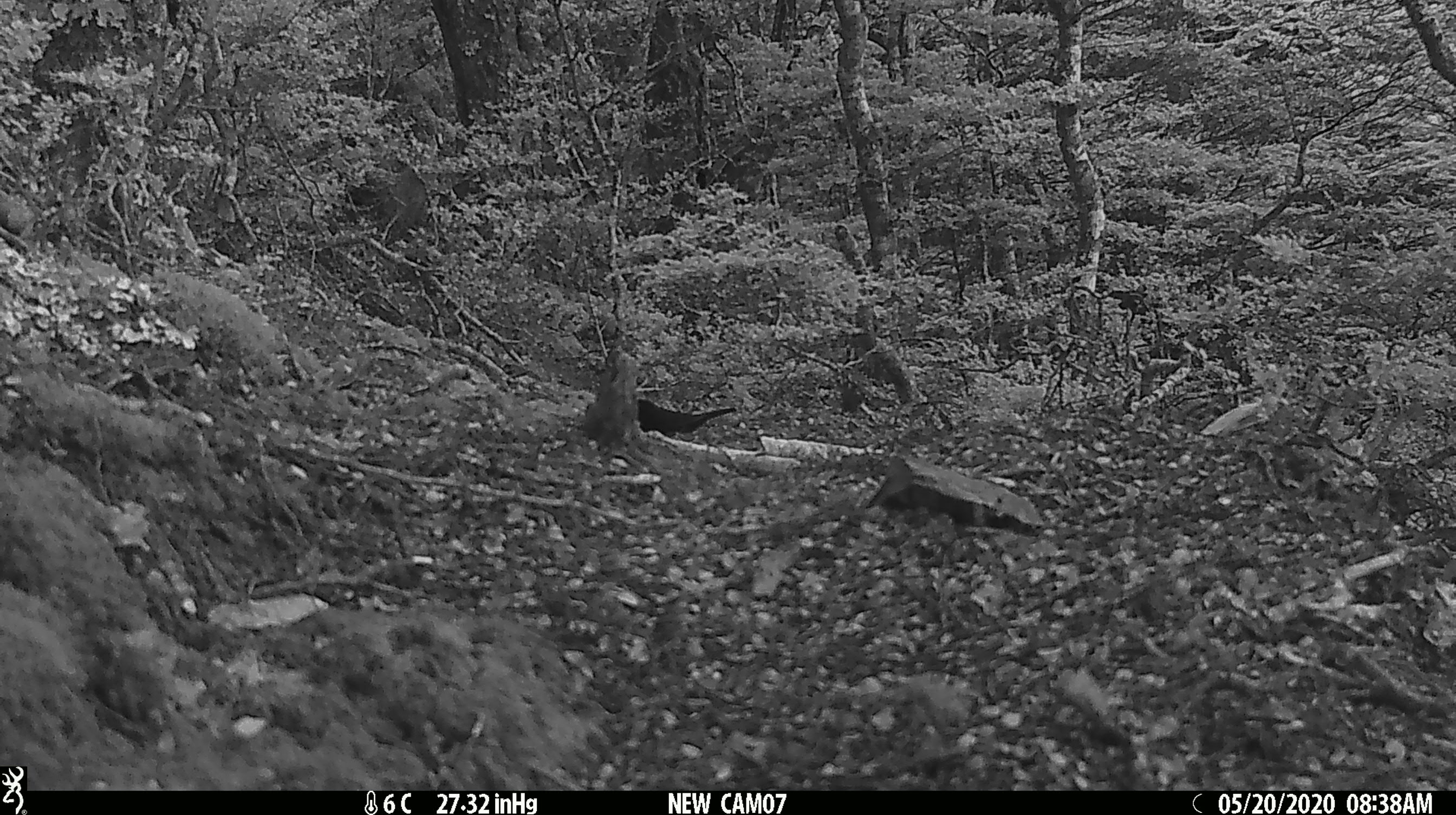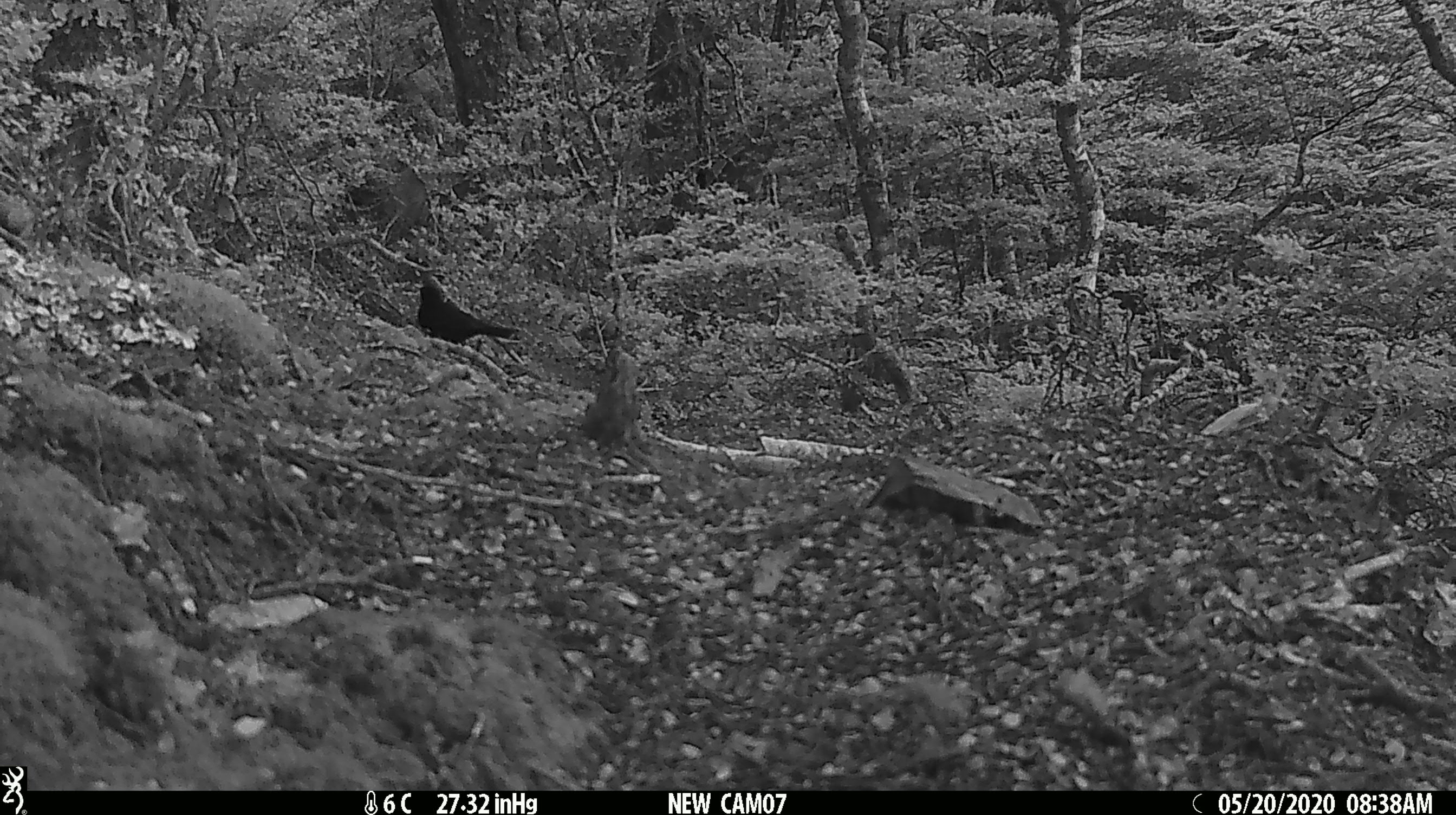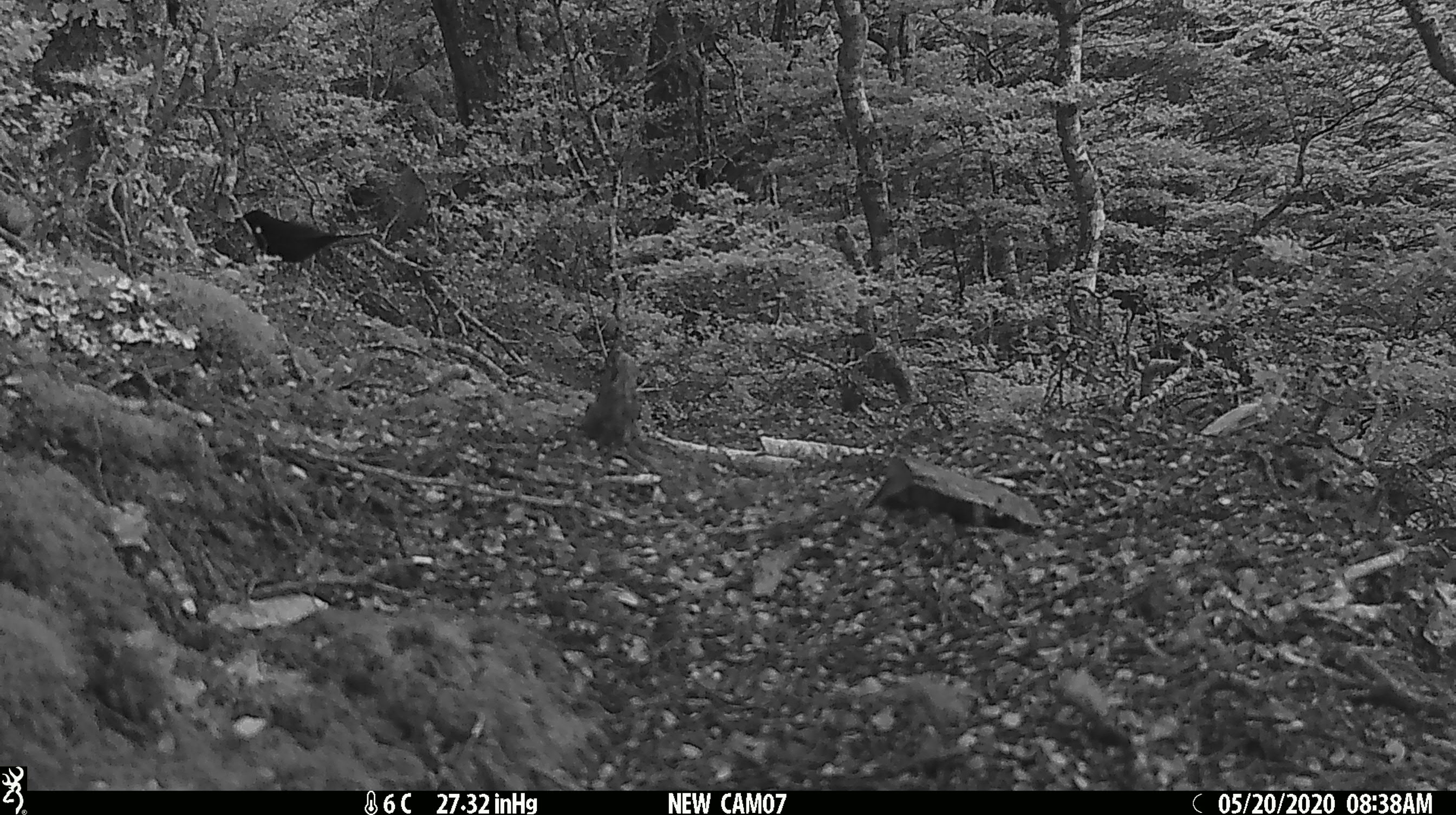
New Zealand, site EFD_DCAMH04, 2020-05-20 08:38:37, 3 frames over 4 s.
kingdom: Animalia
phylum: Chordata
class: Aves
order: Passeriformes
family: Turdidae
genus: Turdus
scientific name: Turdus merula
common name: eurasian blackbird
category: blackbird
Blackbird (eurasian blackbird) (Turdus merula).